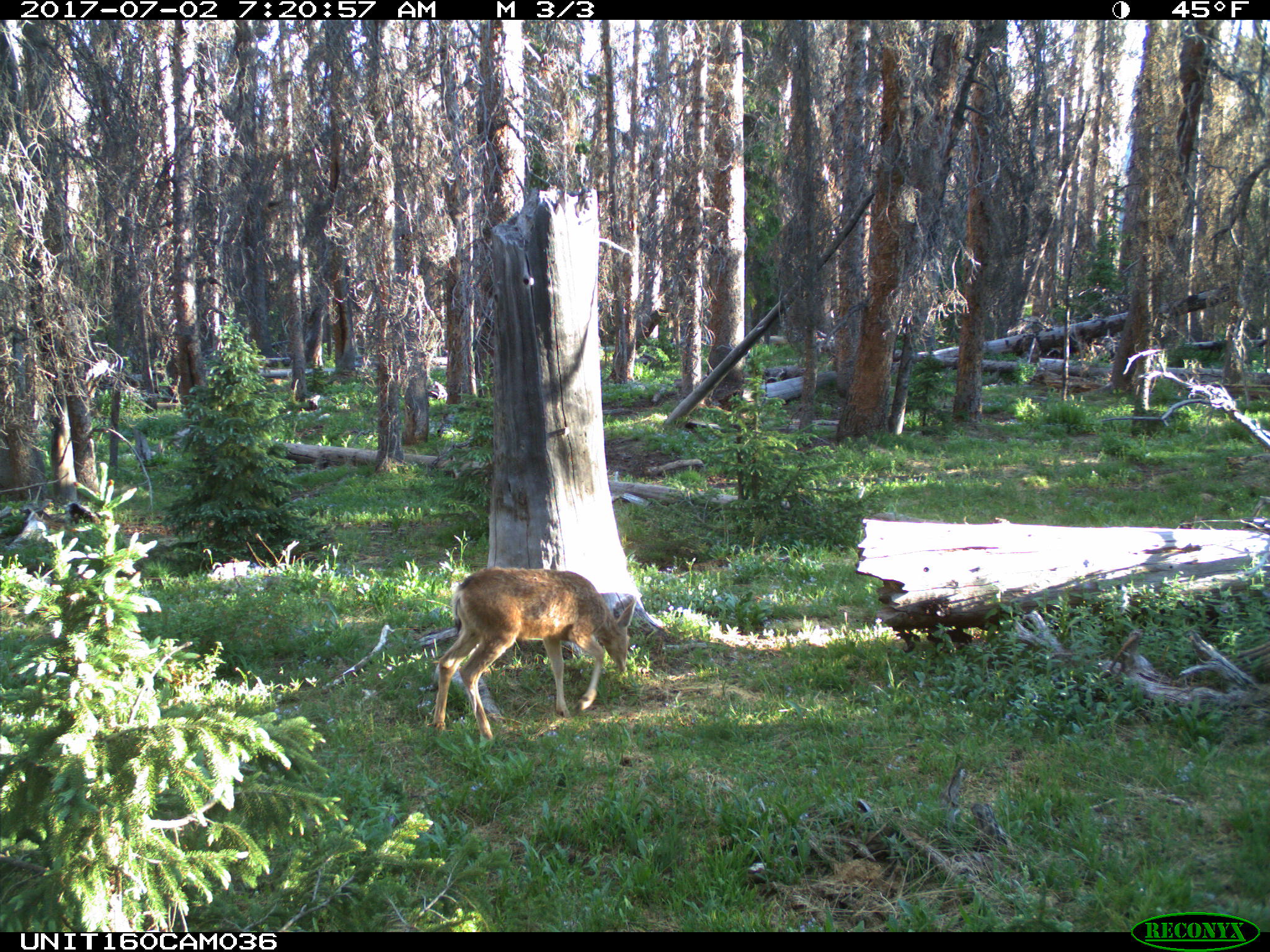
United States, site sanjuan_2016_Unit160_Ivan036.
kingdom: Animalia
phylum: Chordata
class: Mammalia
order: Artiodactyla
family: Cervidae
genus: Odocoileus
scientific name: Odocoileus hemionus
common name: mule deer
Odocoileus hemionus (mule deer).